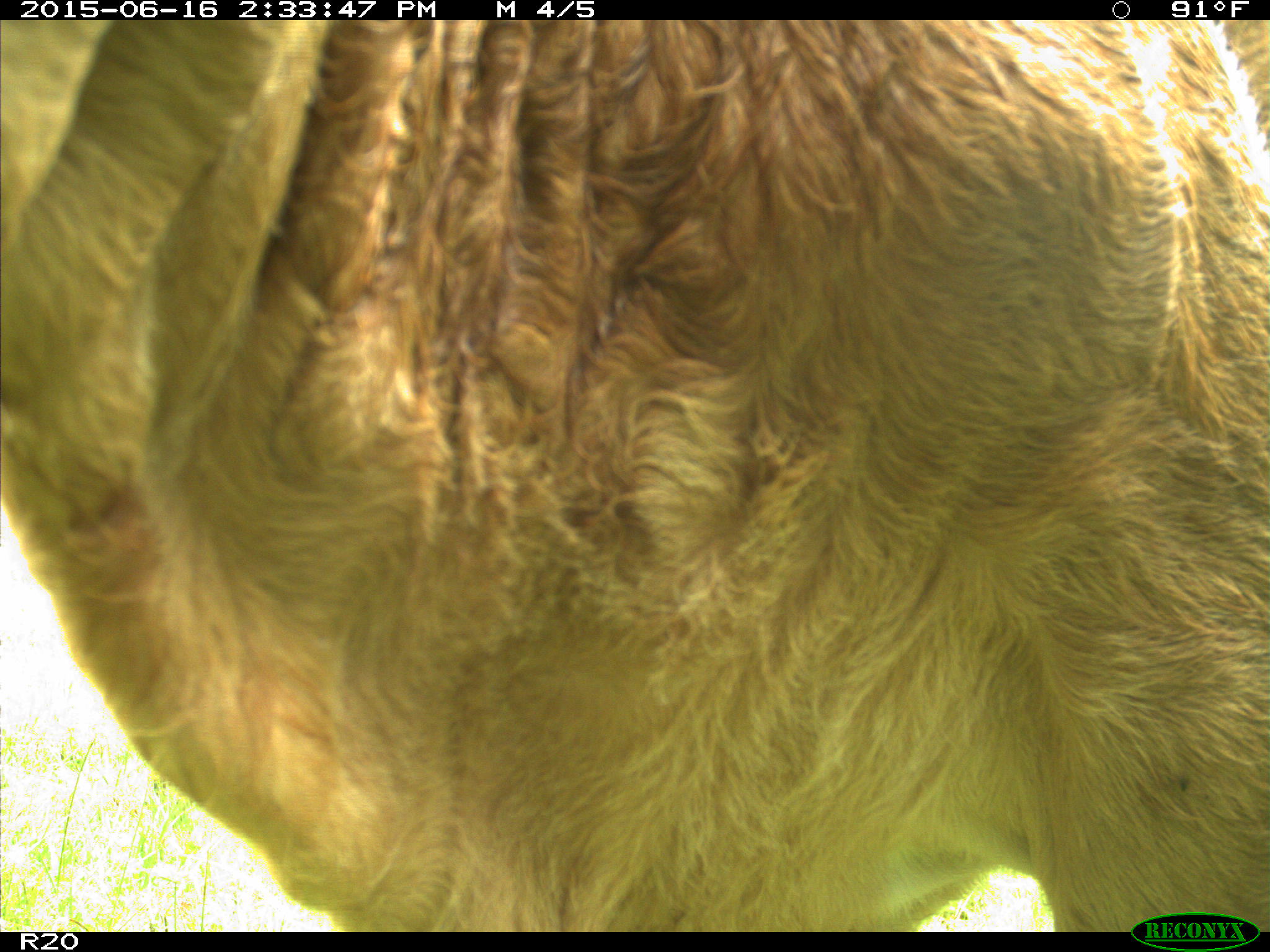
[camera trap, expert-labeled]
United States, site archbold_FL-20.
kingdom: Animalia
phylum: Chordata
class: Mammalia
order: Artiodactyla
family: Bovidae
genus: Bos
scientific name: Bos taurus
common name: domestic cow